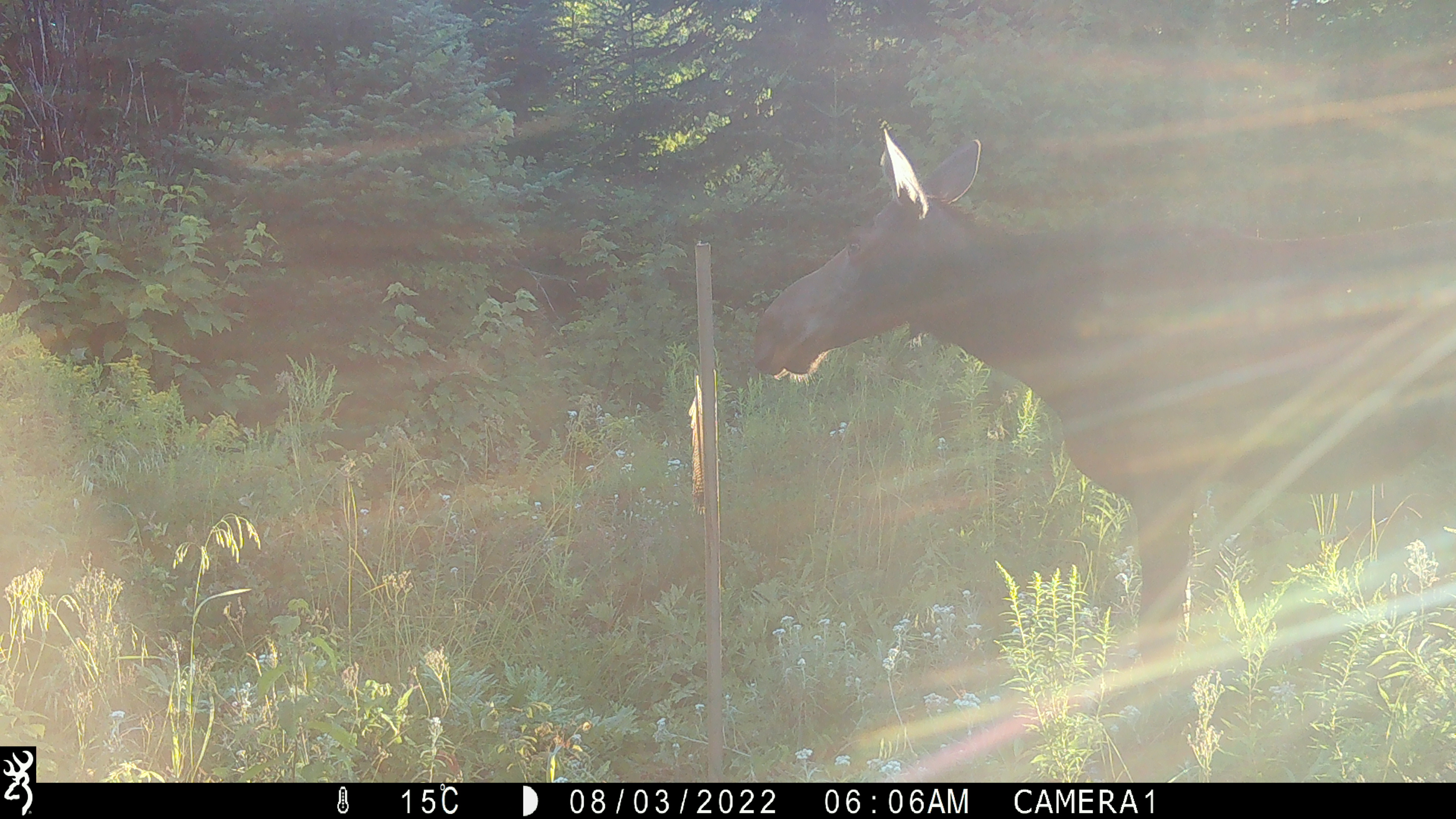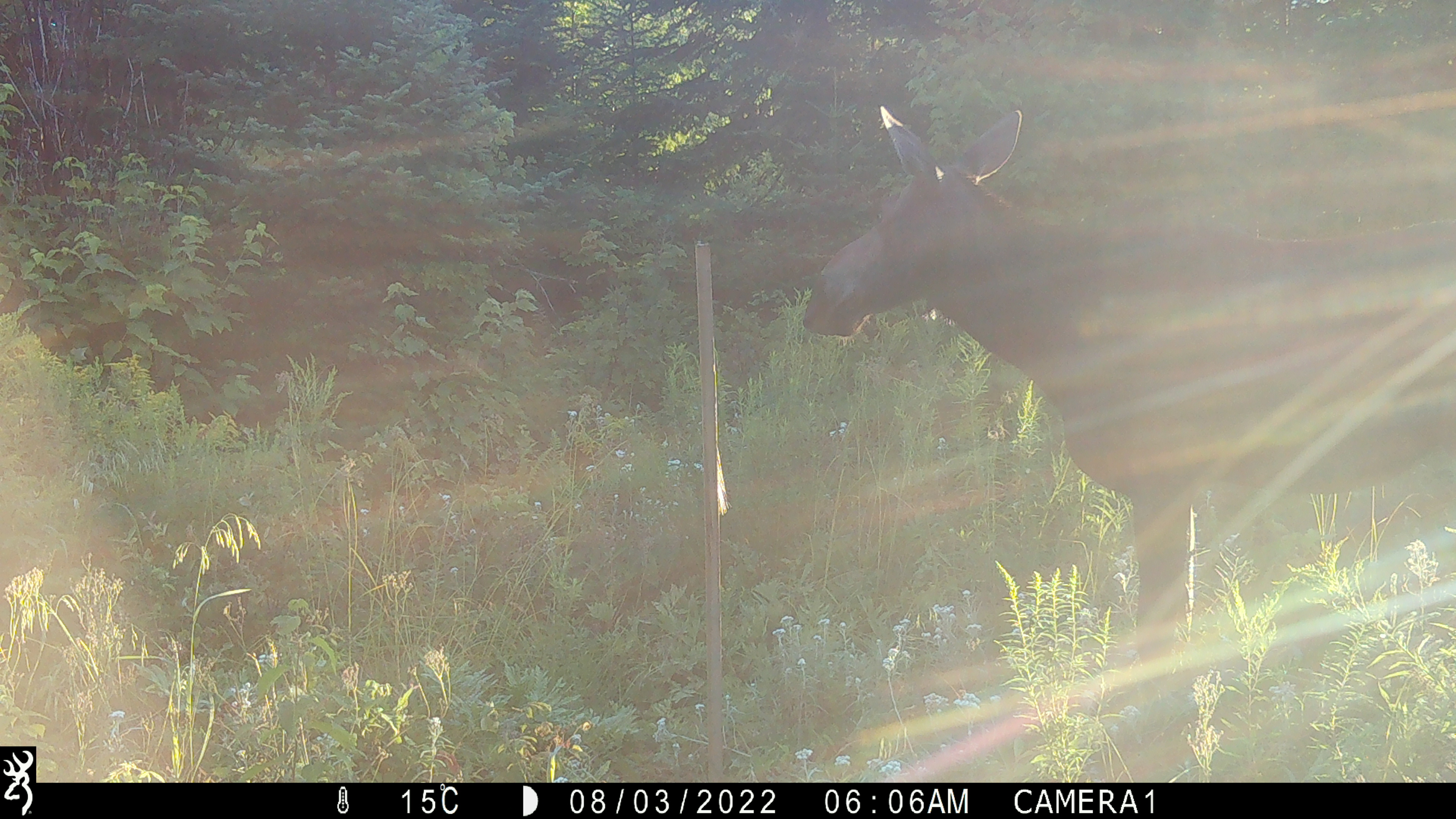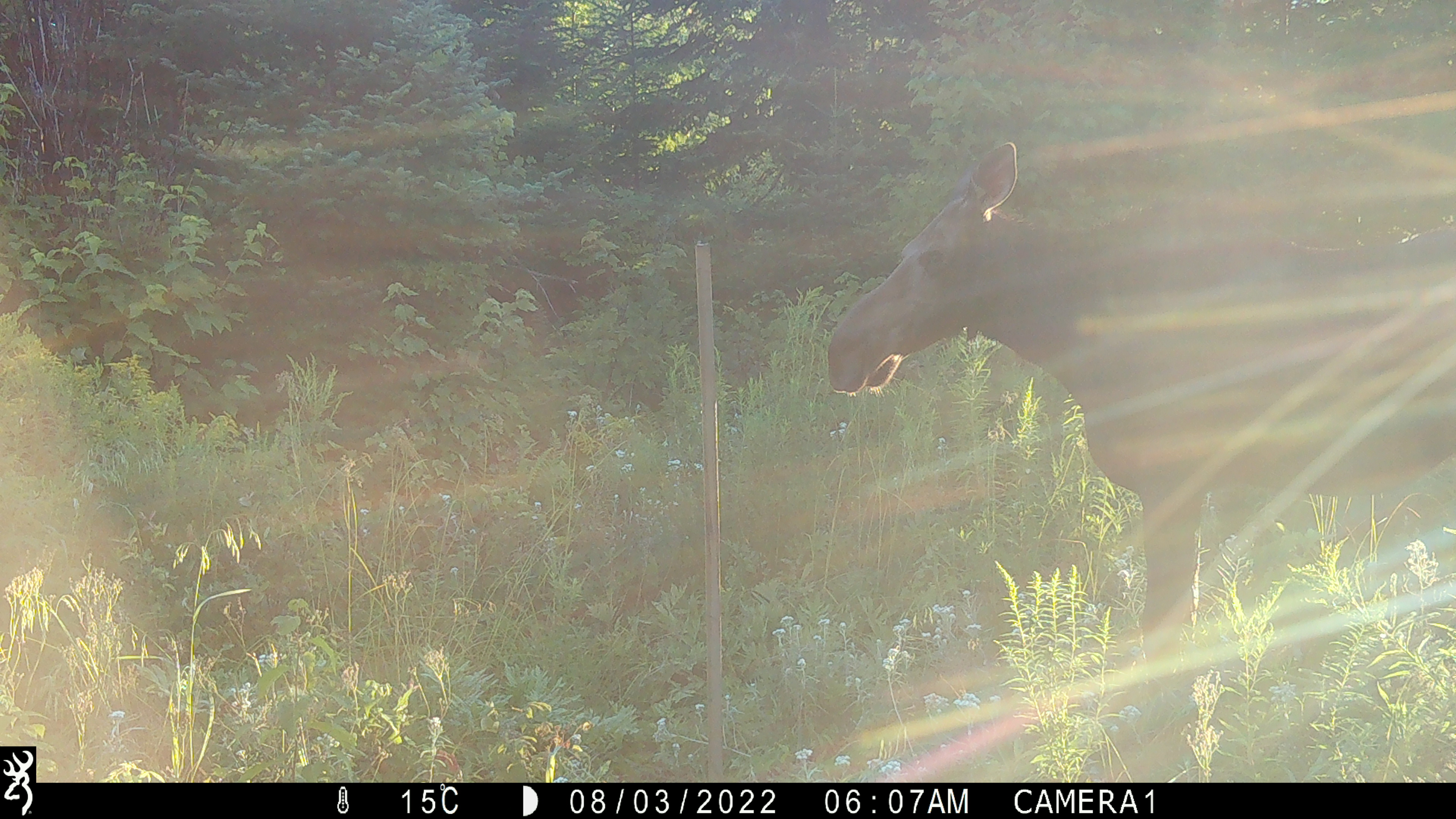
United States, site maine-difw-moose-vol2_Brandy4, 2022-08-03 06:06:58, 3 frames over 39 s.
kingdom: Animalia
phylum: Chordata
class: Mammalia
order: Artiodactyla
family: Cervidae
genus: Alces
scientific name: Alces alces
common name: moose